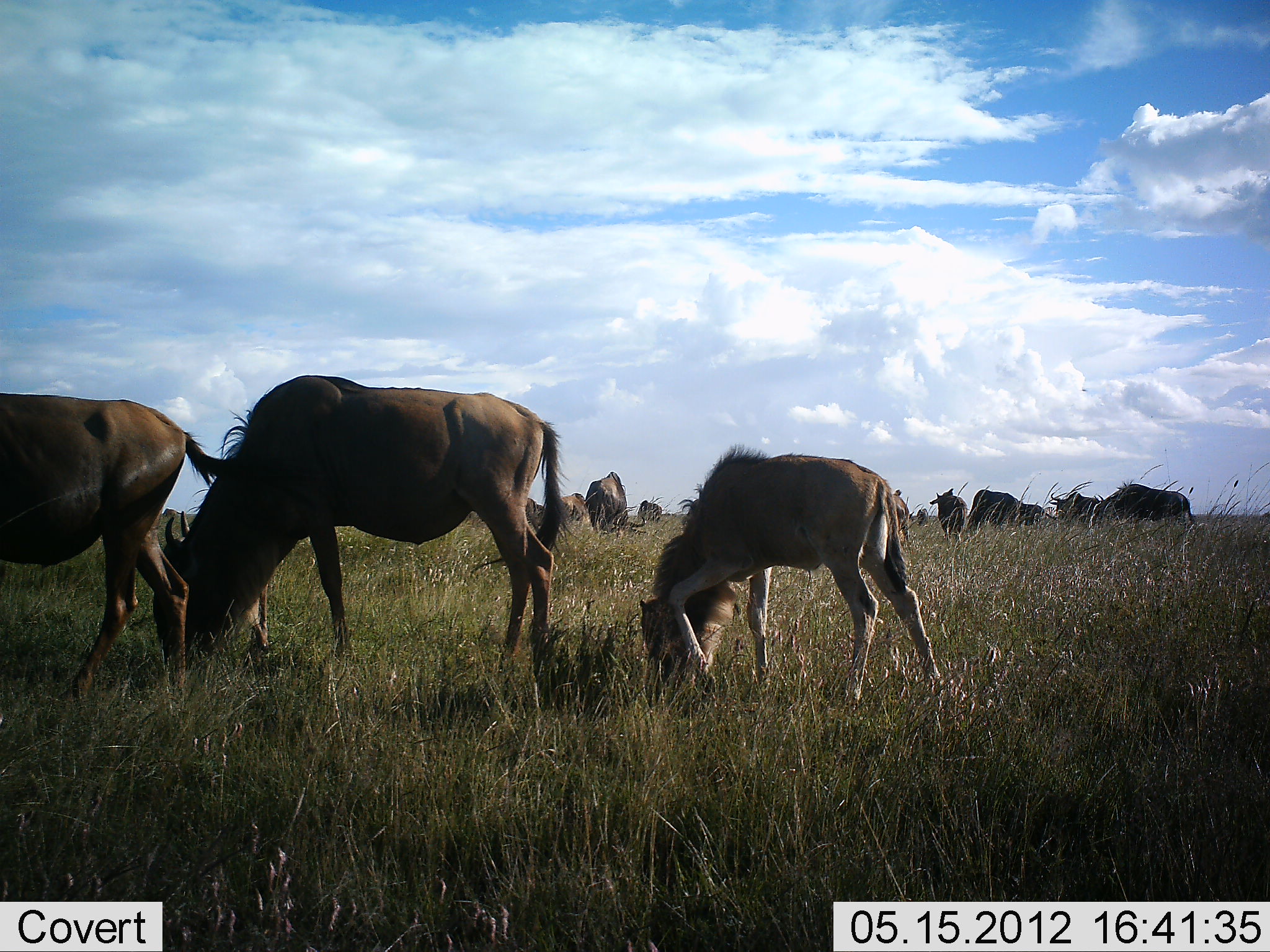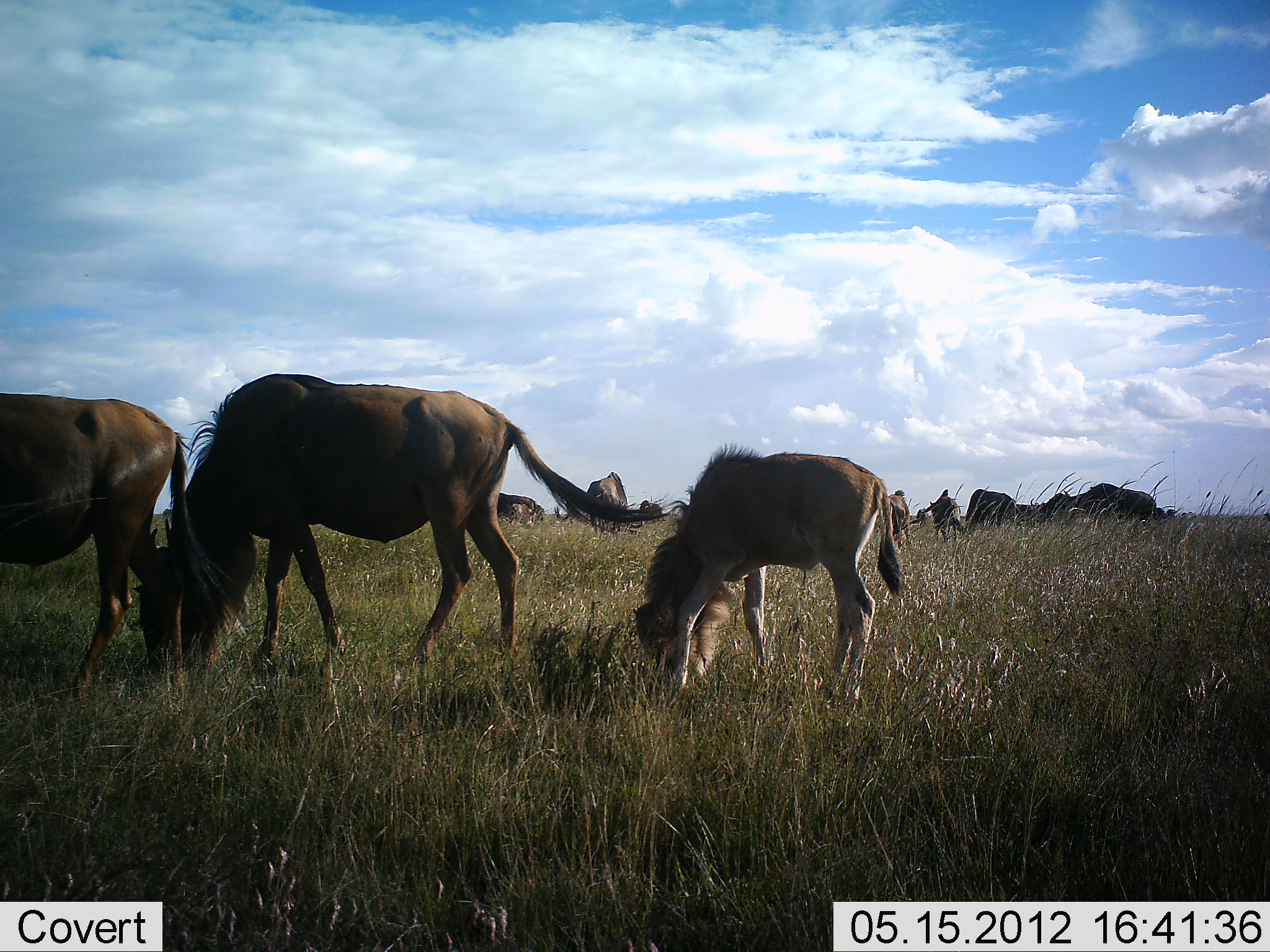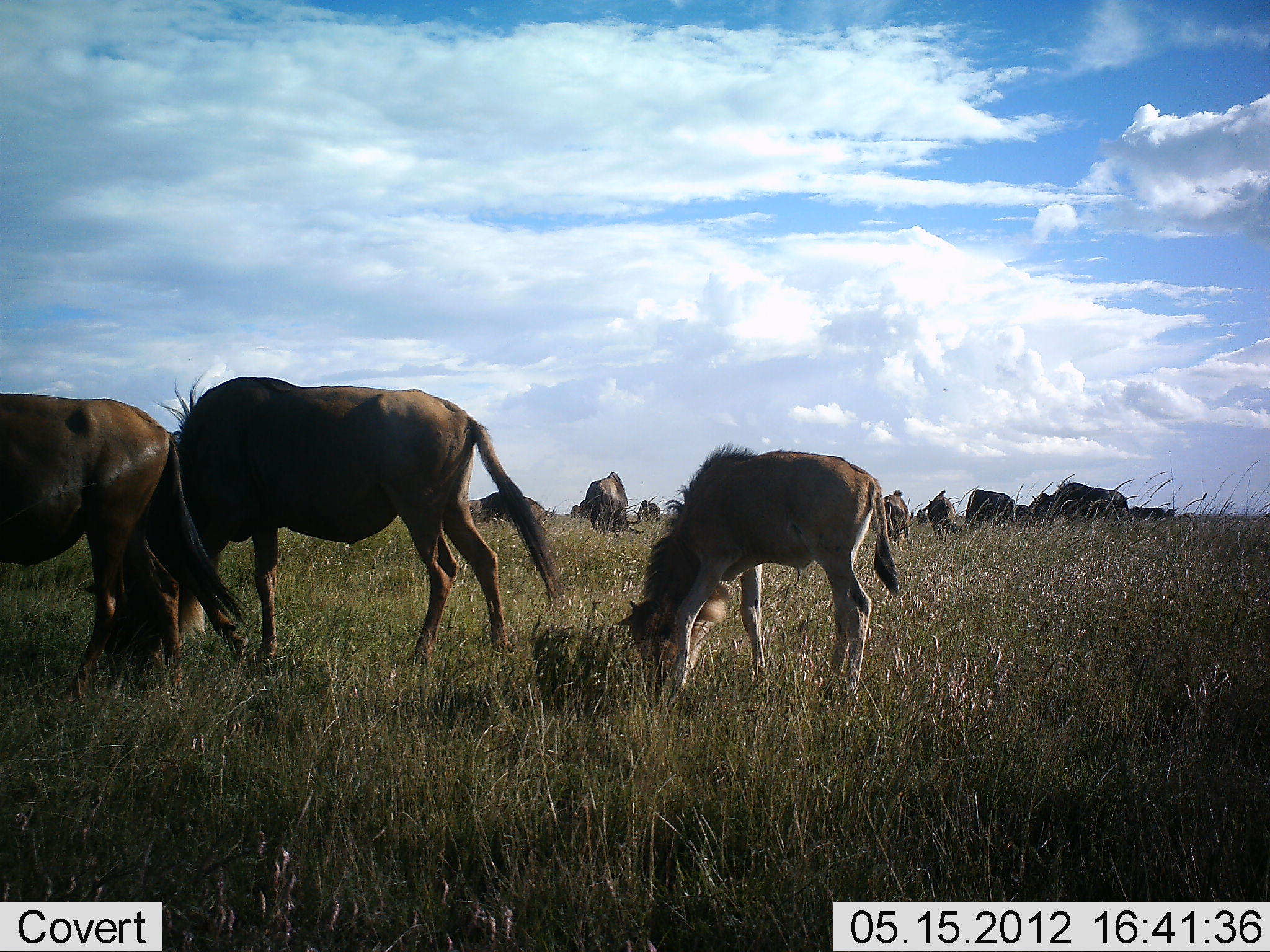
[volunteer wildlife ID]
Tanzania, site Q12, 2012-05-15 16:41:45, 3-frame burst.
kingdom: Animalia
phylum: Chordata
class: Mammalia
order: Artiodactyla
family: Bovidae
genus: Connochaetes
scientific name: Connochaetes taurinus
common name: blue wildebeest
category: wildebeest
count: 11-50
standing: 20%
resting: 0%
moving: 20%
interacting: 0%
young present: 100%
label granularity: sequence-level